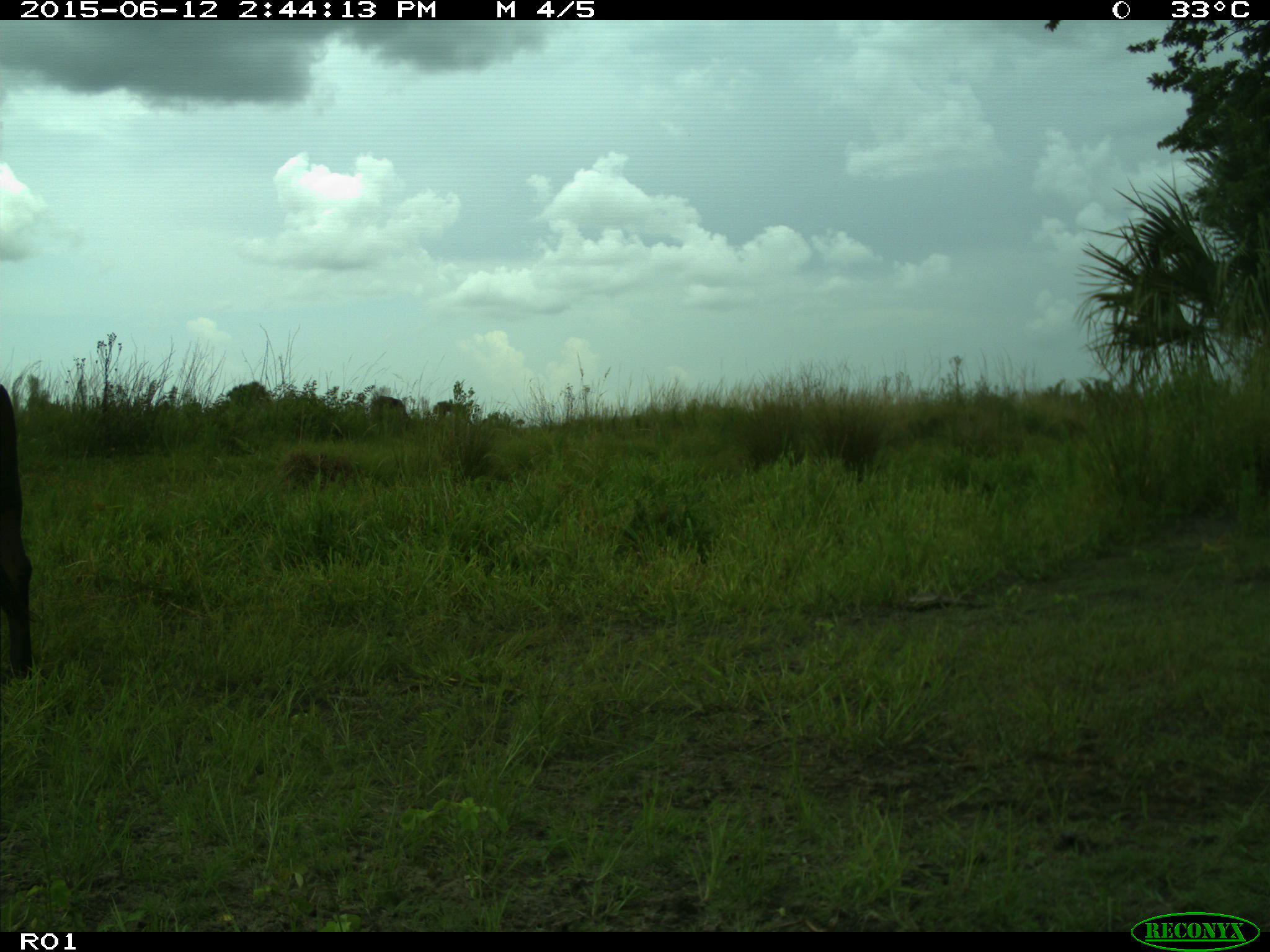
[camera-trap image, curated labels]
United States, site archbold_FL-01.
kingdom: Animalia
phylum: Chordata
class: Mammalia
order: Artiodactyla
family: Bovidae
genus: Bos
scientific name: Bos taurus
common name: domestic cow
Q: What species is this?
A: Bos taurus (domestic cow).